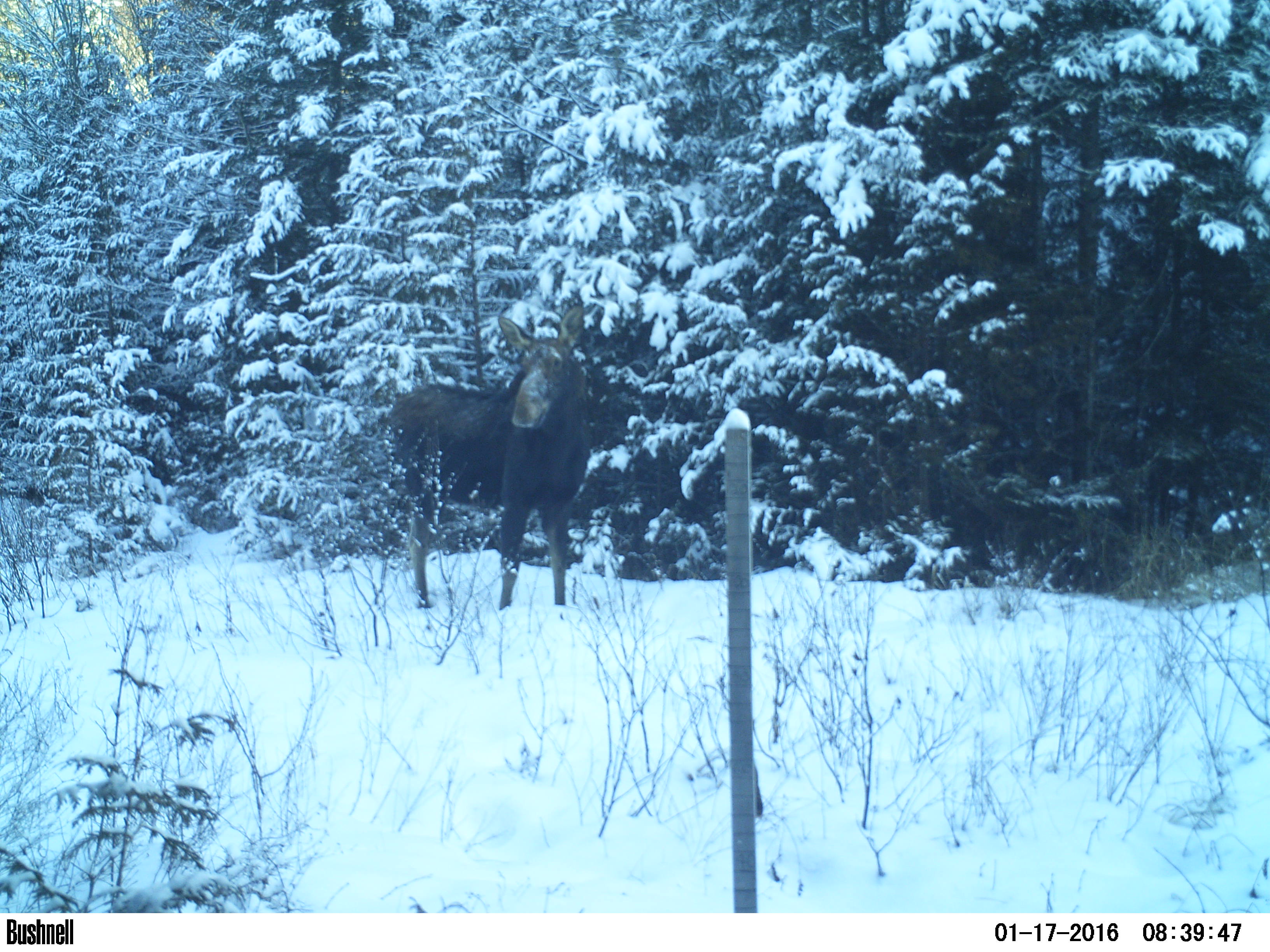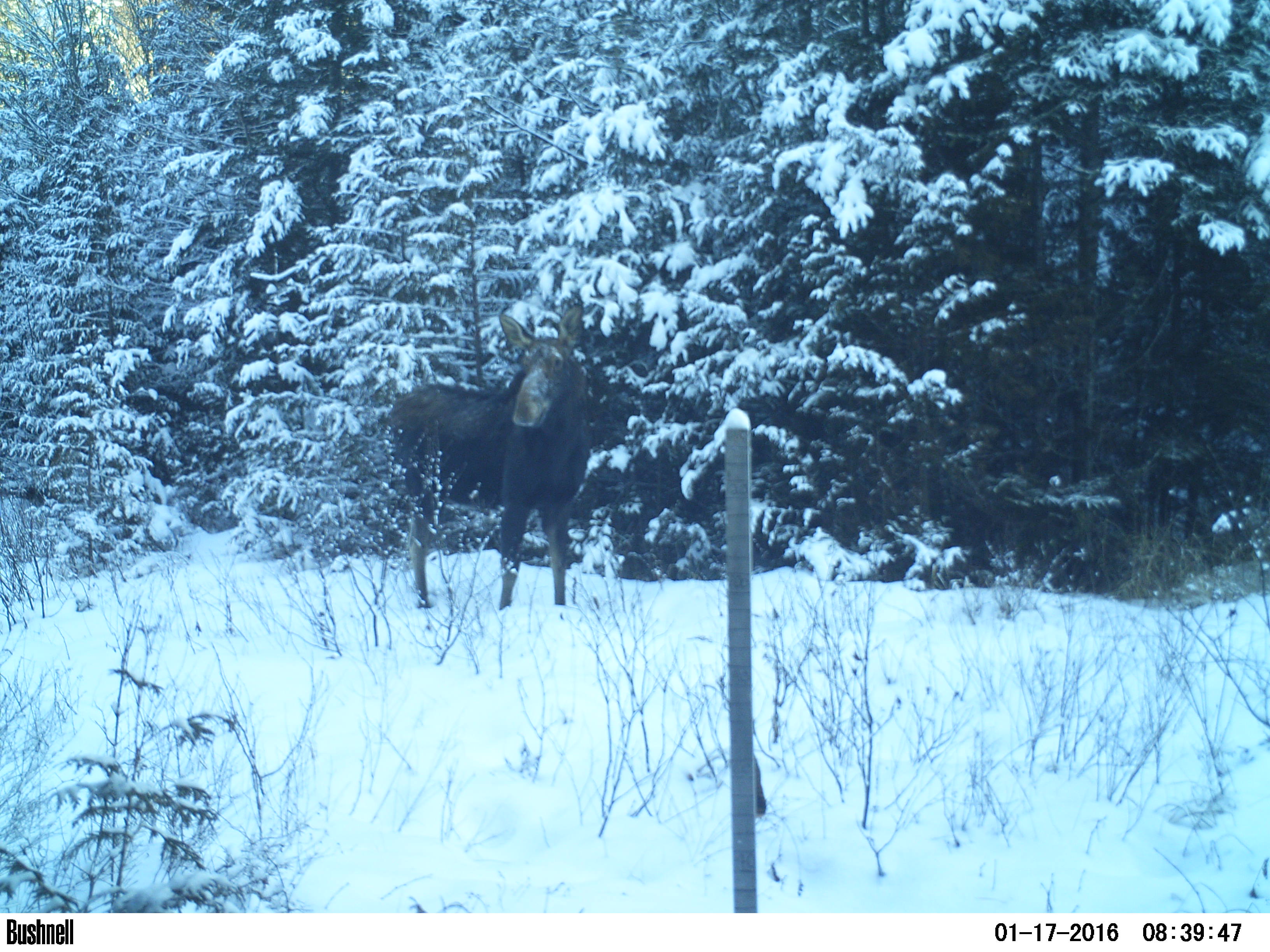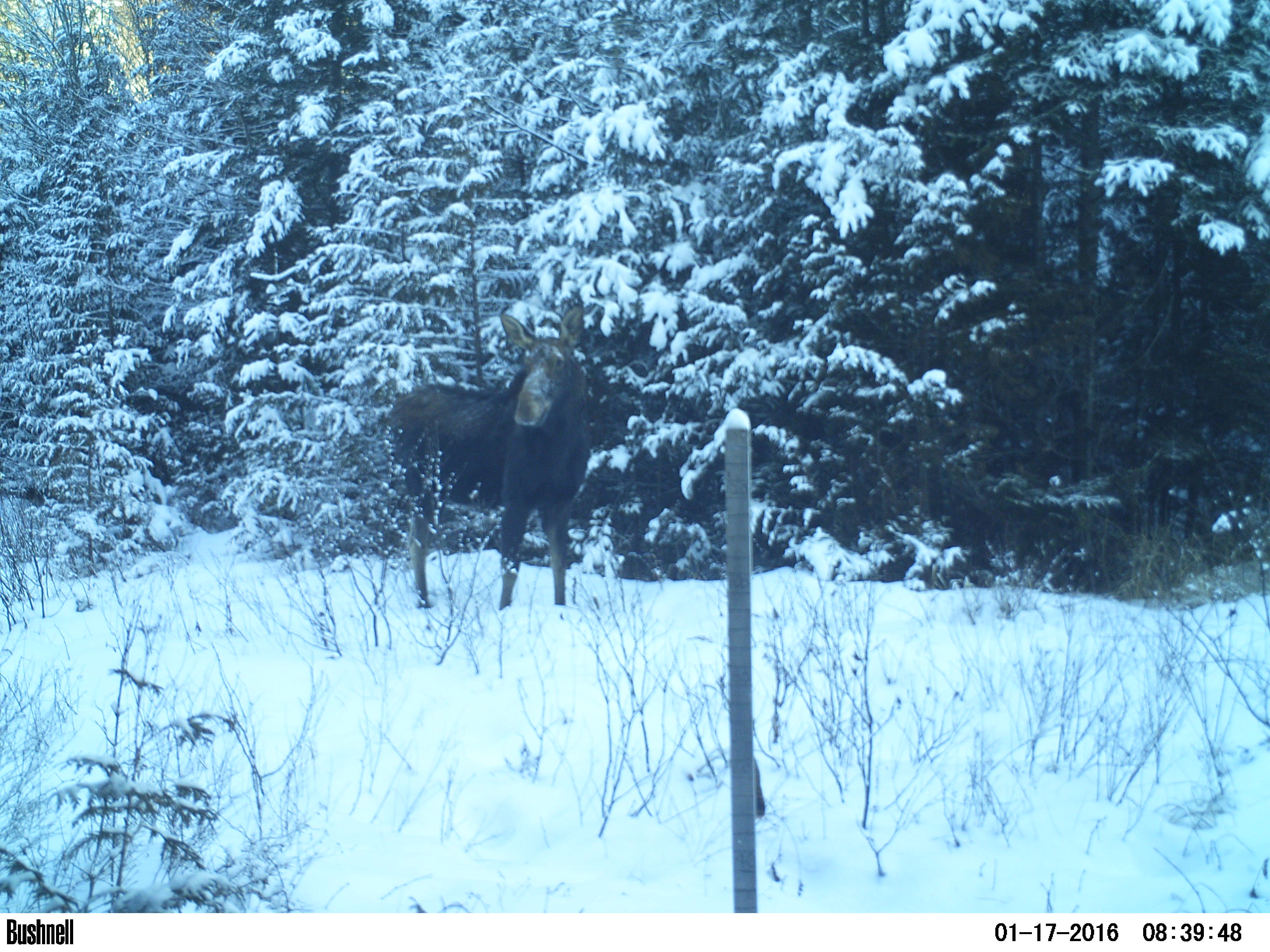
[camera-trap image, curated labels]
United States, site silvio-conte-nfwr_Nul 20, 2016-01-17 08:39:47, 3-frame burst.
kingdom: Animalia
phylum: Chordata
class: Mammalia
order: Artiodactyla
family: Cervidae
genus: Alces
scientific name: Alces alces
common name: moose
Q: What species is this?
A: Moose (Alces alces).